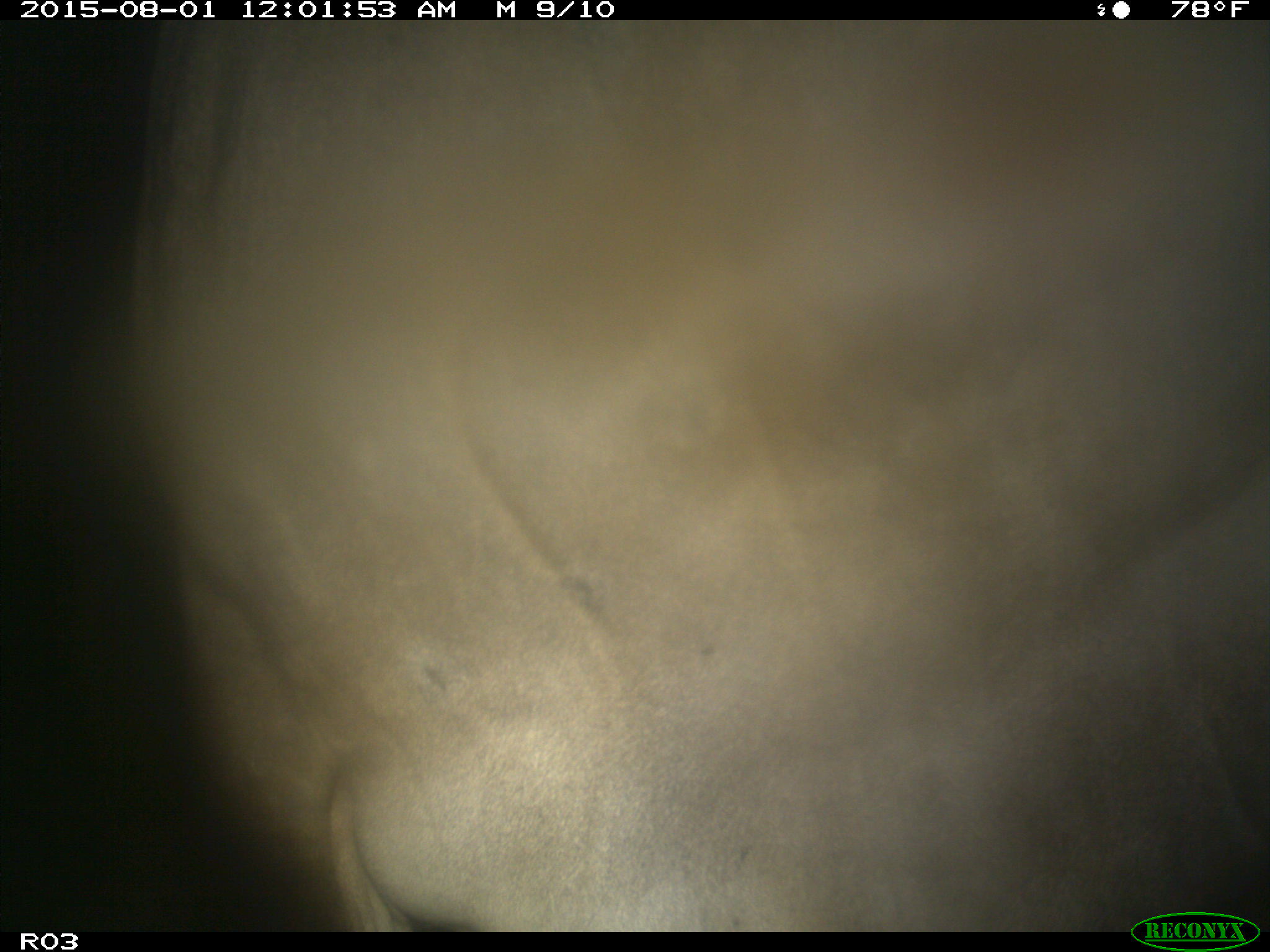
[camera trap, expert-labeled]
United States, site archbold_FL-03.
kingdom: Animalia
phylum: Chordata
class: Mammalia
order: Artiodactyla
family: Bovidae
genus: Bos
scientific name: Bos taurus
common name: domestic cow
Bos taurus (domestic cow).